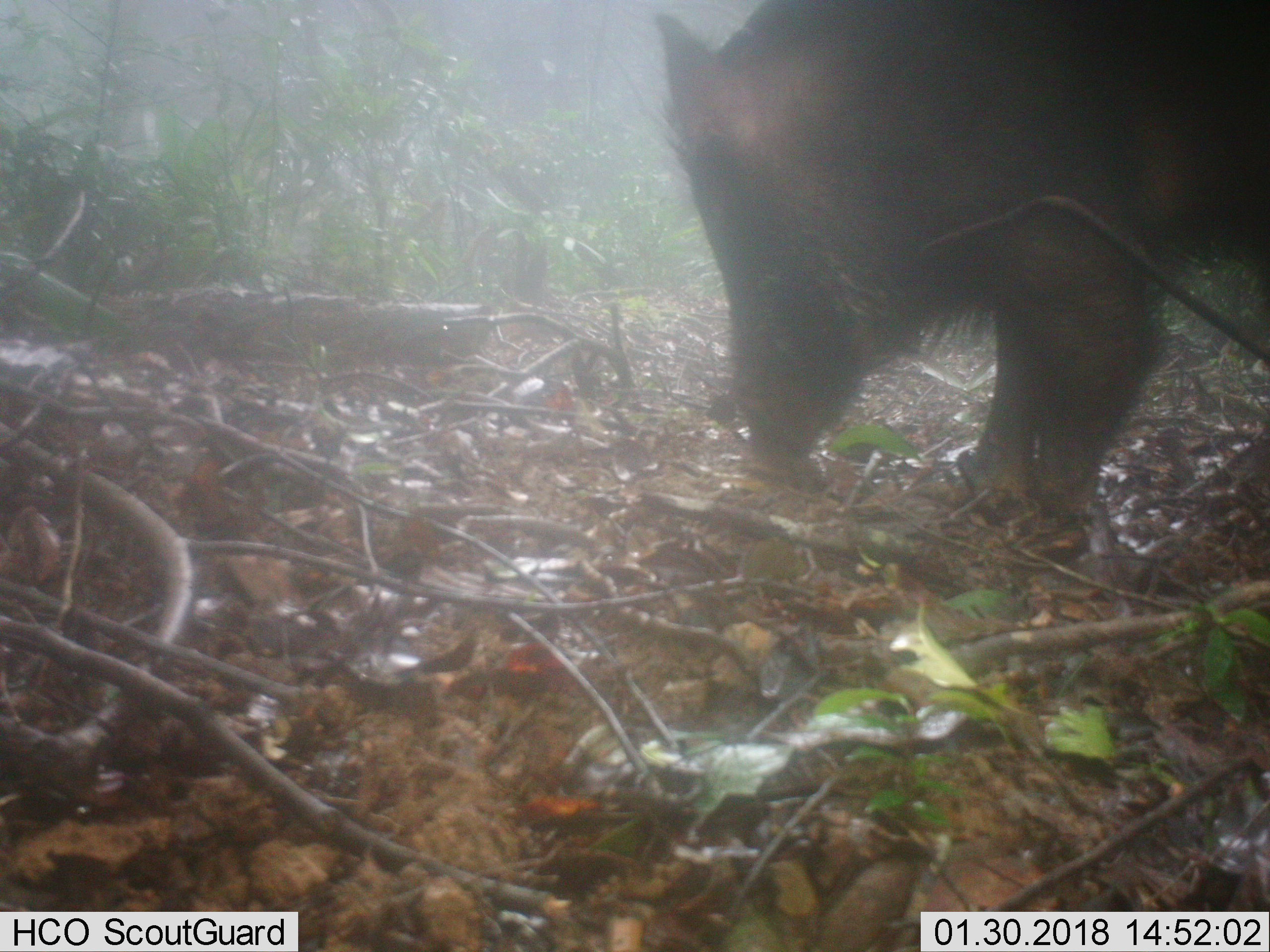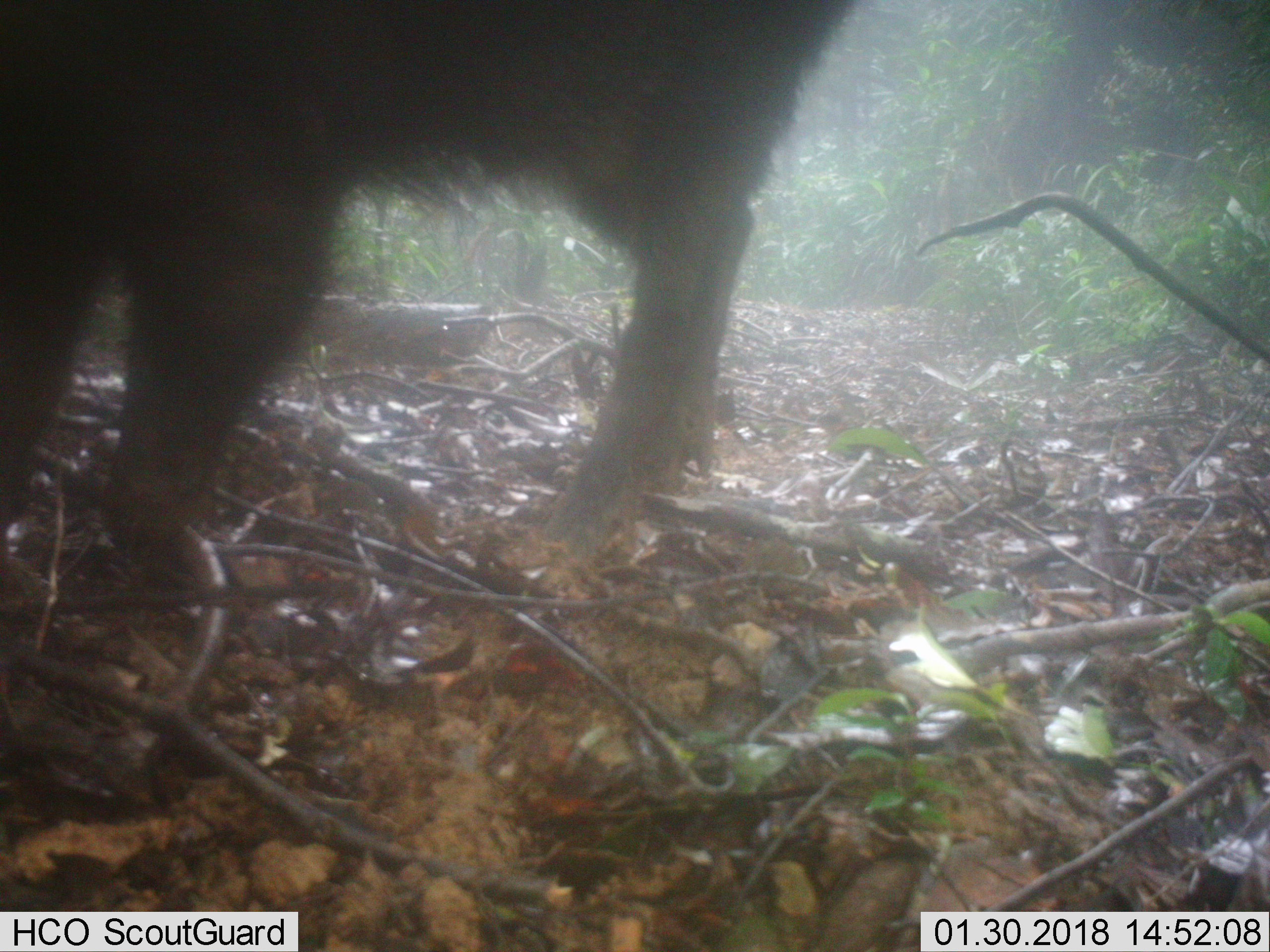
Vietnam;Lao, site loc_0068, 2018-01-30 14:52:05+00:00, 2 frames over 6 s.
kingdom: Animalia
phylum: Chordata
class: Mammalia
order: Artiodactyla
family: Suidae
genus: Sus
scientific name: Sus scrofa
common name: eurasian wild pig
Eurasian wild pig (Sus scrofa). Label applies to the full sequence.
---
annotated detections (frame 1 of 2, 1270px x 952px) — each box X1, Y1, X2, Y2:
eurasian wild pig: 648, 0, 1270, 544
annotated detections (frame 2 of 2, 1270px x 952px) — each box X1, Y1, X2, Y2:
eurasian wild pig: 0, 0, 863, 542